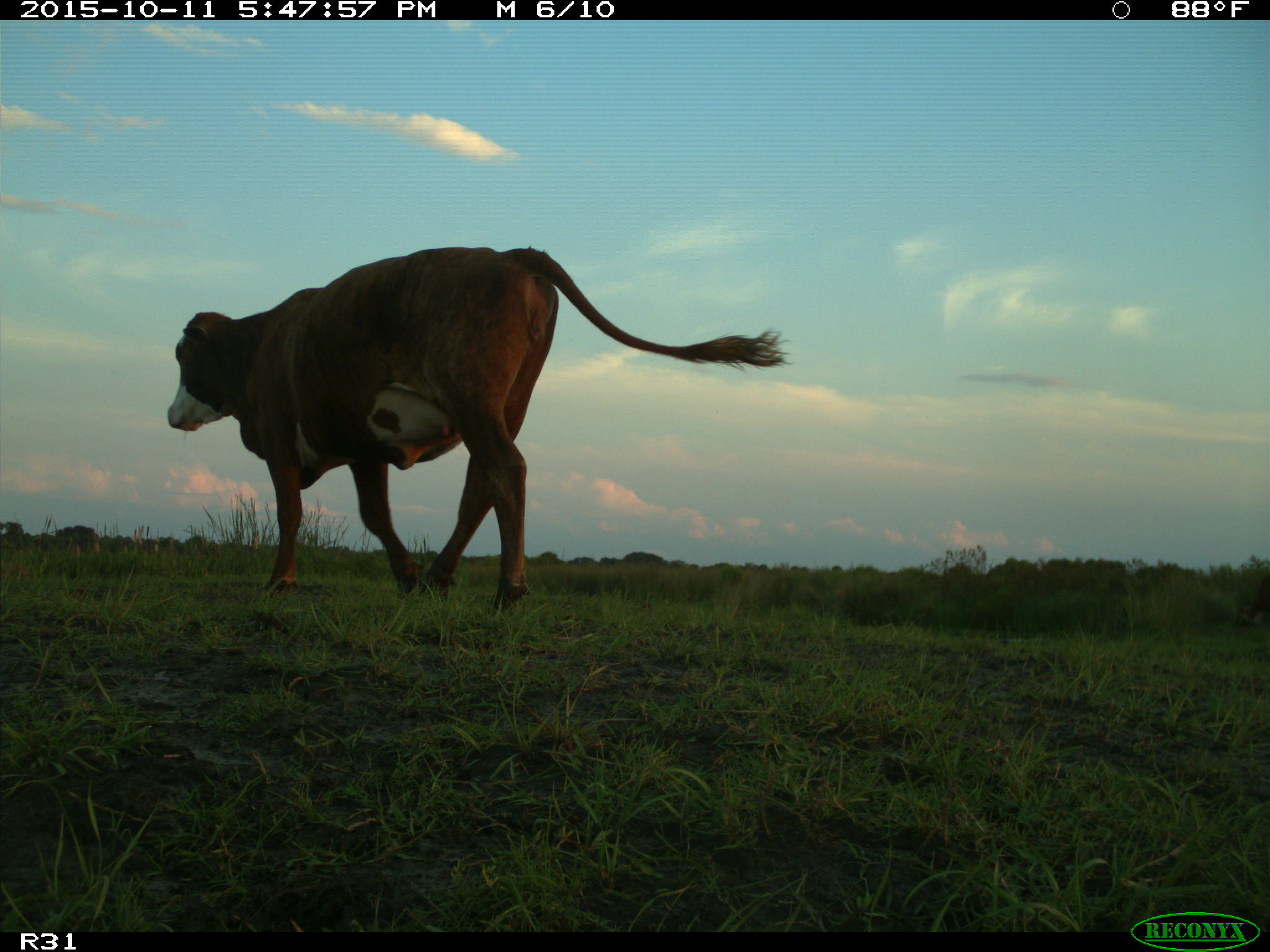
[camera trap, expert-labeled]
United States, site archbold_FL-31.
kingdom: Animalia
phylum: Chordata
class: Mammalia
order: Artiodactyla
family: Bovidae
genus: Bos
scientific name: Bos taurus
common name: domestic cow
Bos taurus (domestic cow).